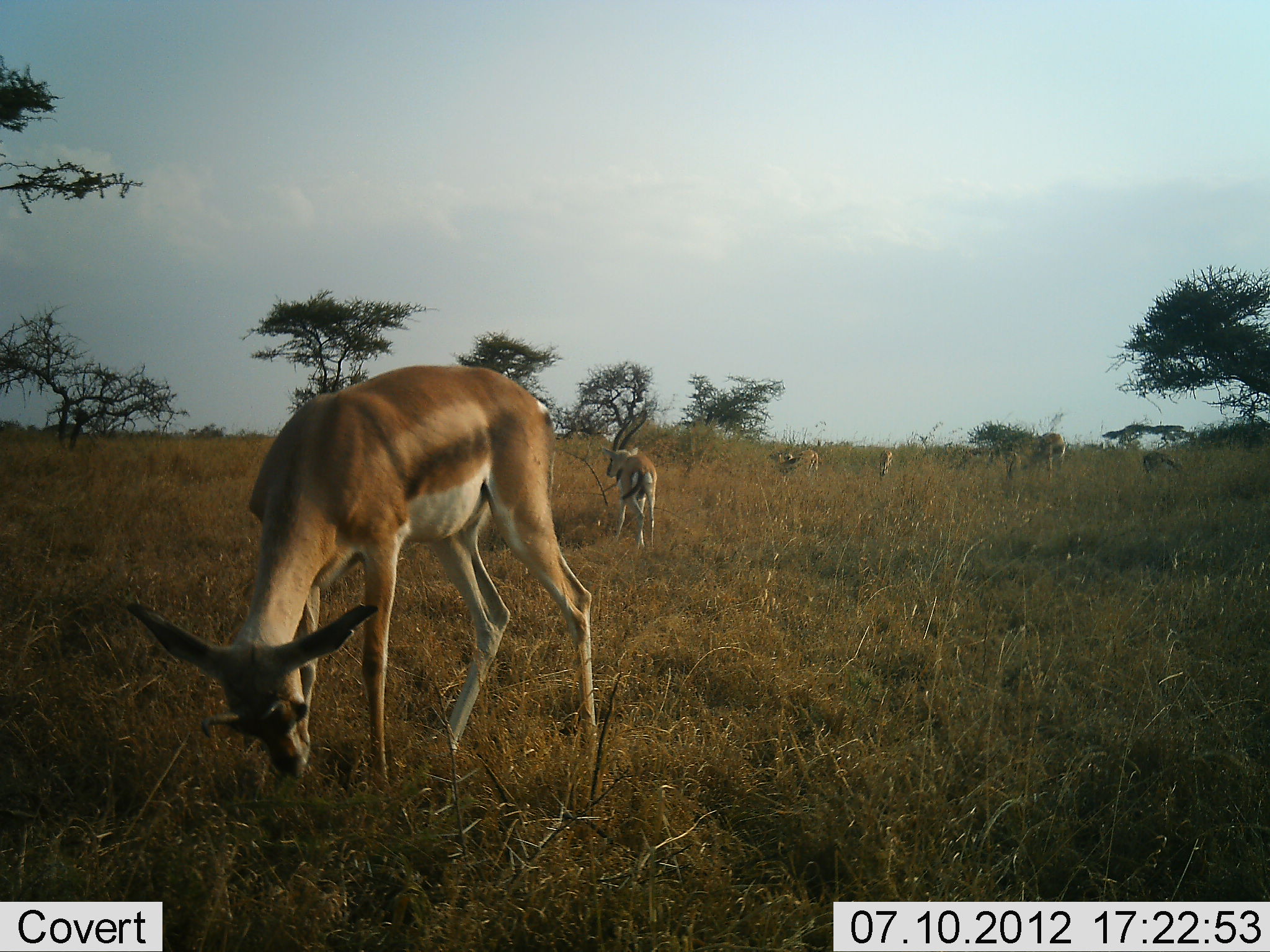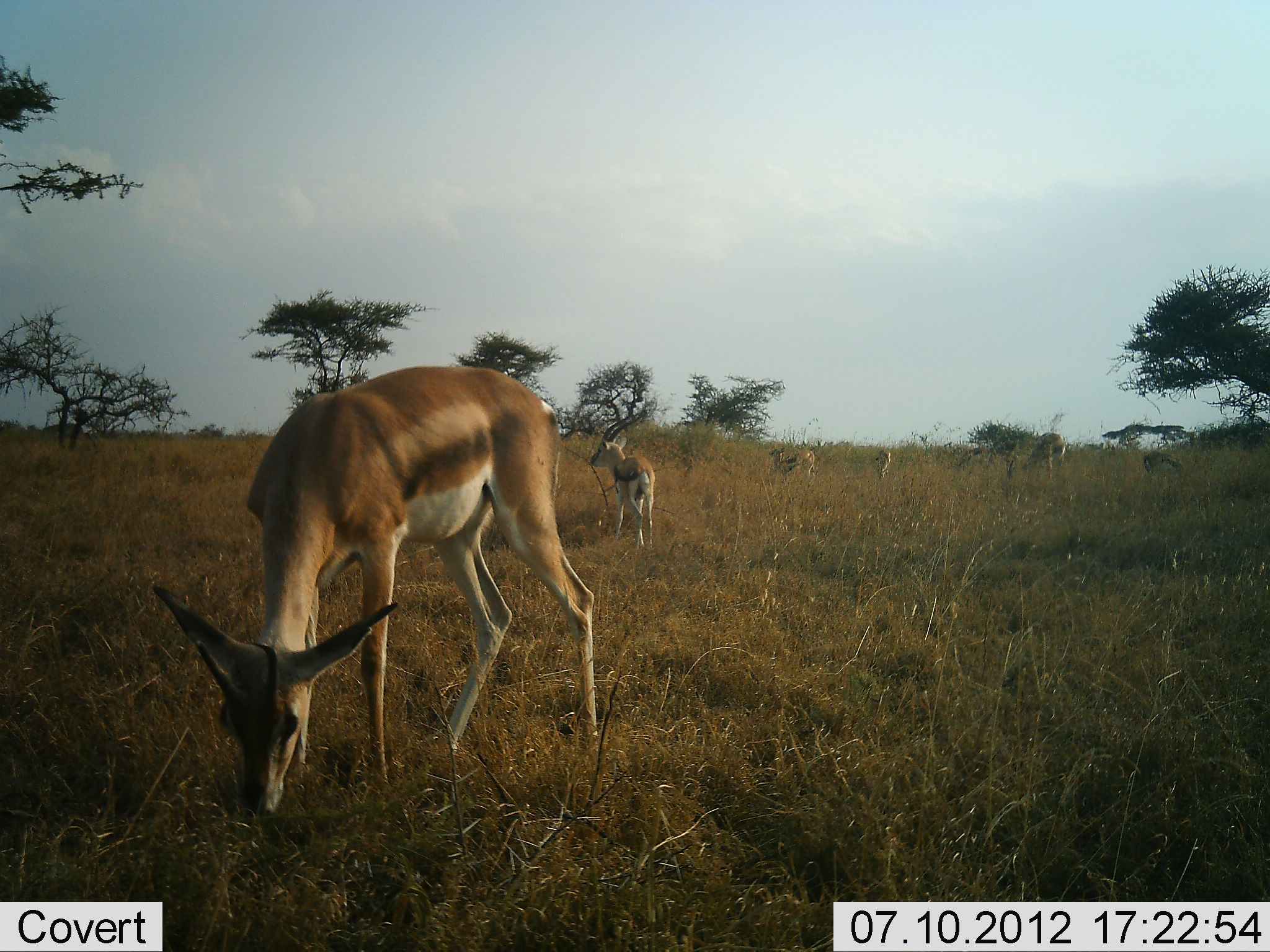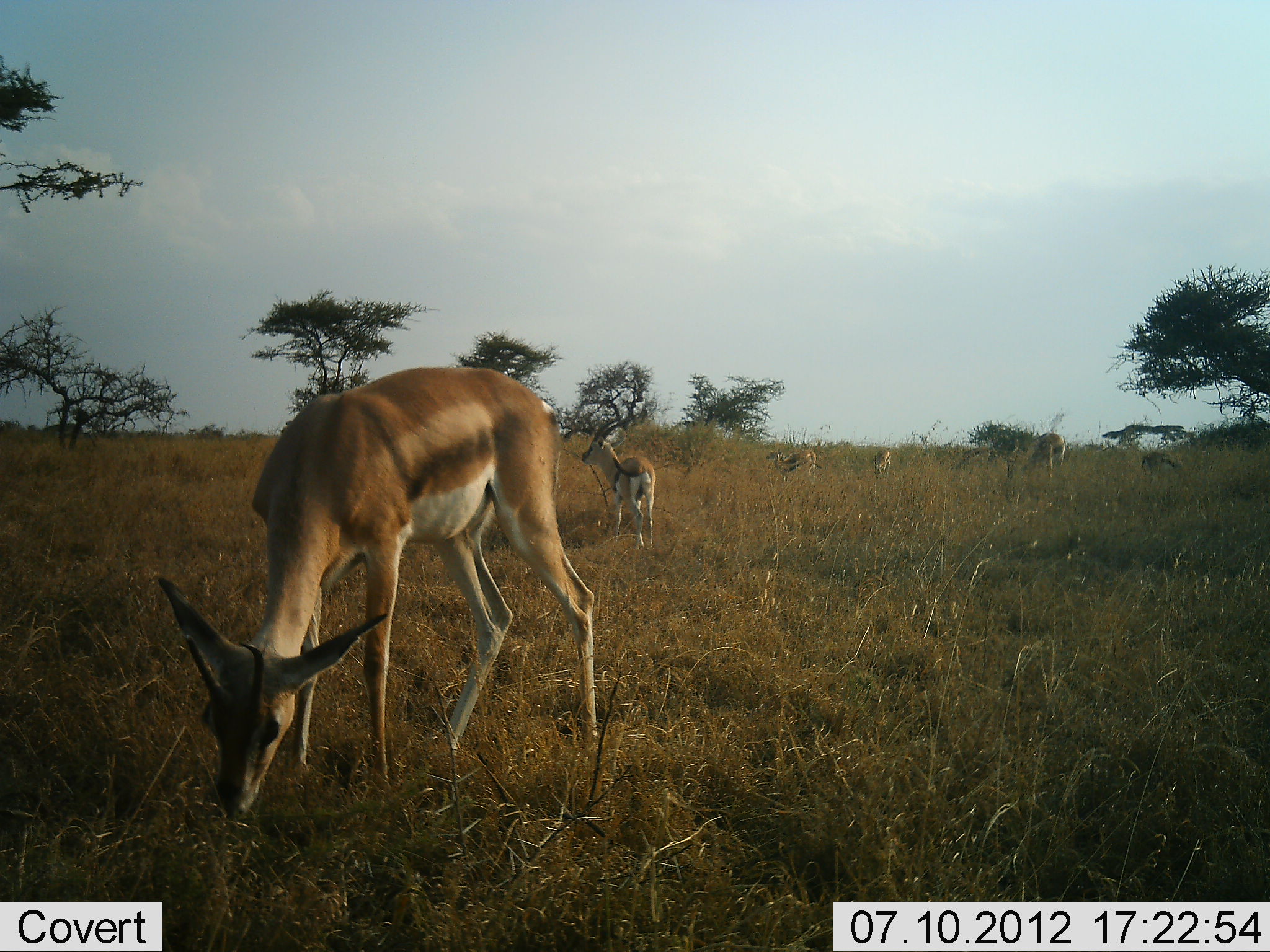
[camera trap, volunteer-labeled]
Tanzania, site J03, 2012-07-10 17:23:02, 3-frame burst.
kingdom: Animalia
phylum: Chordata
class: Mammalia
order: Artiodactyla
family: Bovidae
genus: Eudorcas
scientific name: Eudorcas thomsonii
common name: thomson's gazelle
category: gazellethomsons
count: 5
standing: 69%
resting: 0%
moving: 0%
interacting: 0%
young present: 0%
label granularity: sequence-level